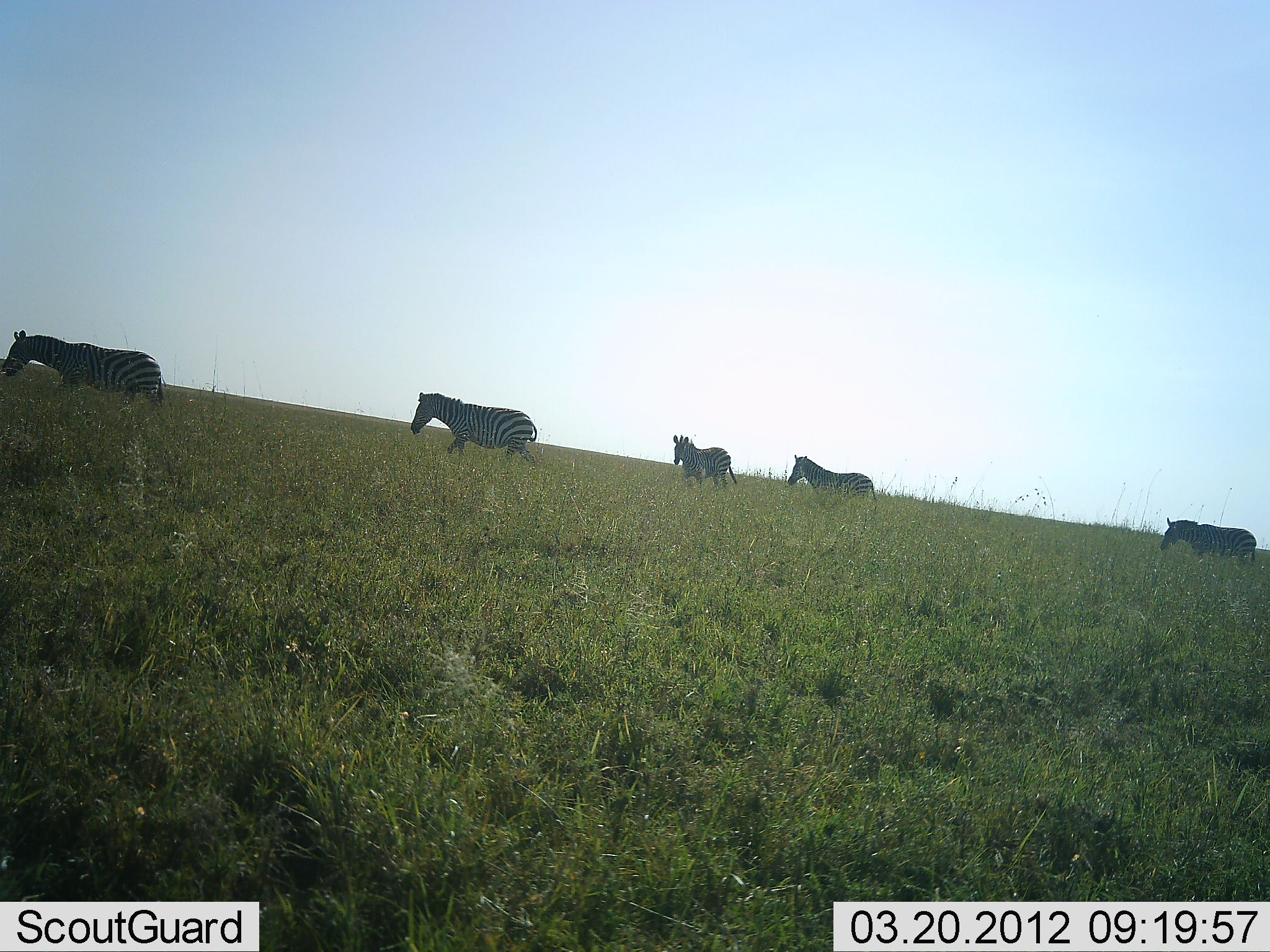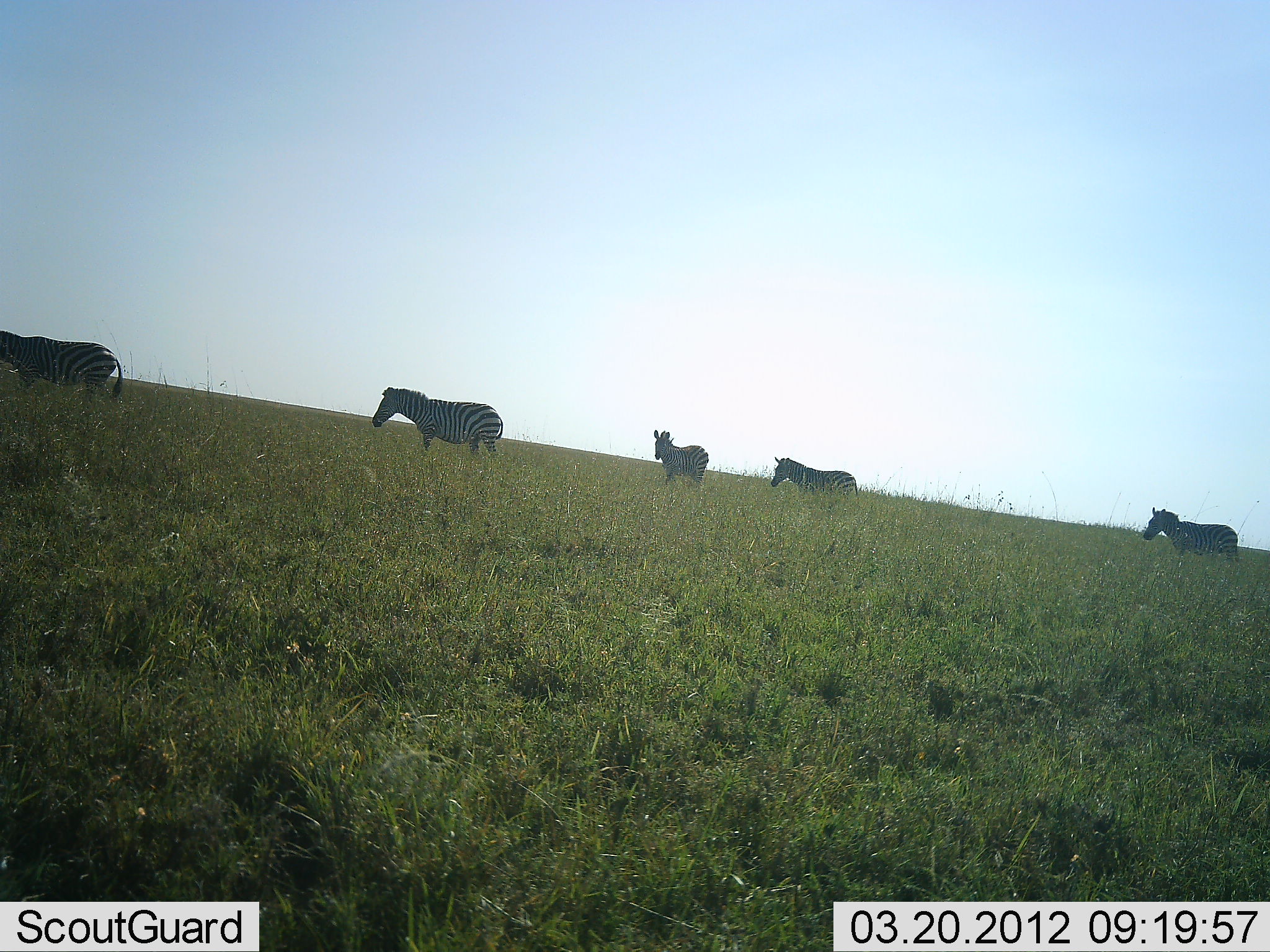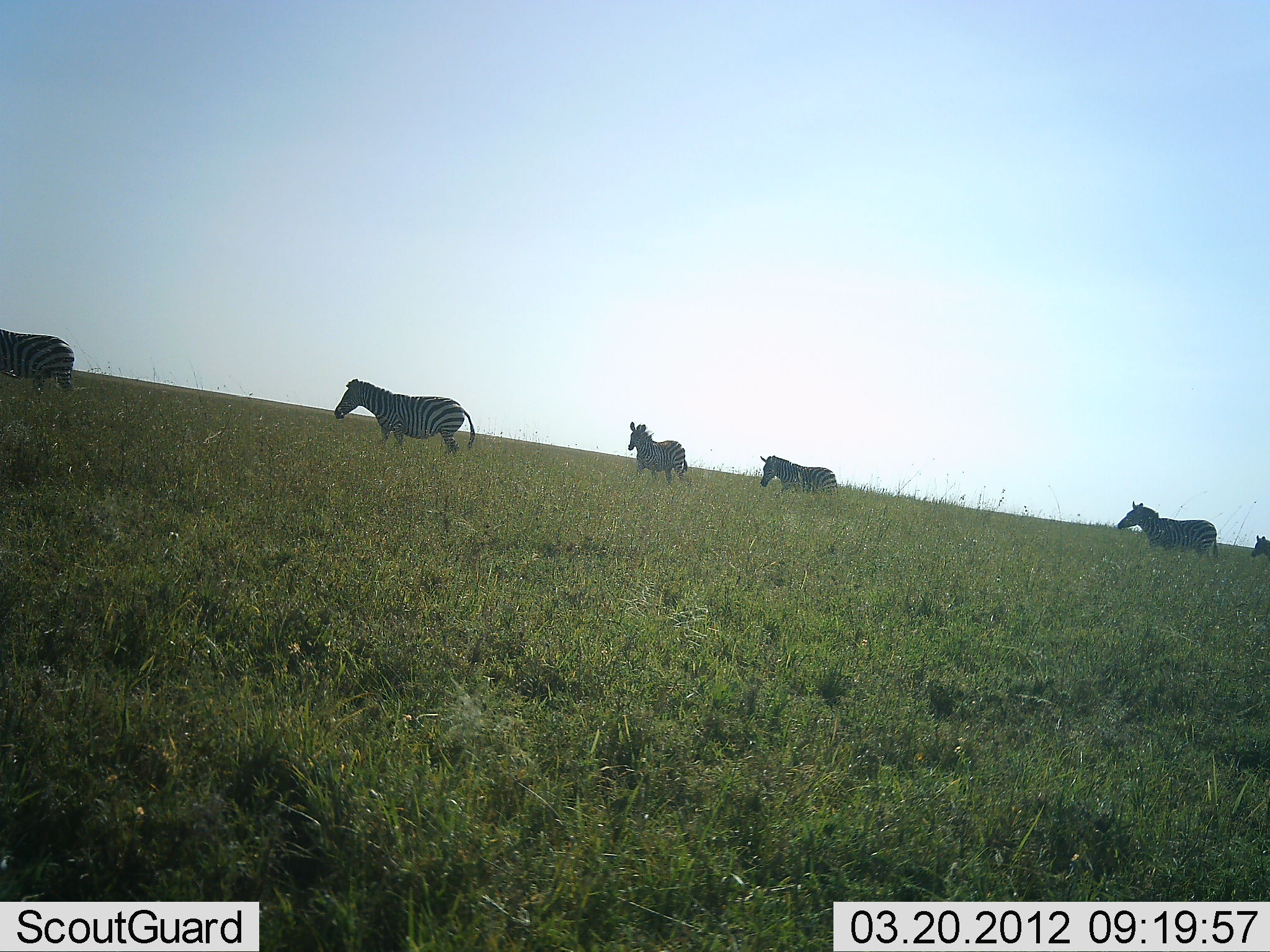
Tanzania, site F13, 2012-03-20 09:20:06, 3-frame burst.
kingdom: Animalia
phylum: Chordata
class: Mammalia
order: Perissodactyla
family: Equidae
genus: Equus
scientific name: Equus quagga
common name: plains zebra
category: zebra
Zebra (plains zebra) (Equus quagga), count 5. Behavior (volunteer vote fractions): standing 3%, resting 0%, moving 97%, interacting 0%. Young present (vote fraction): 14%. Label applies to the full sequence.